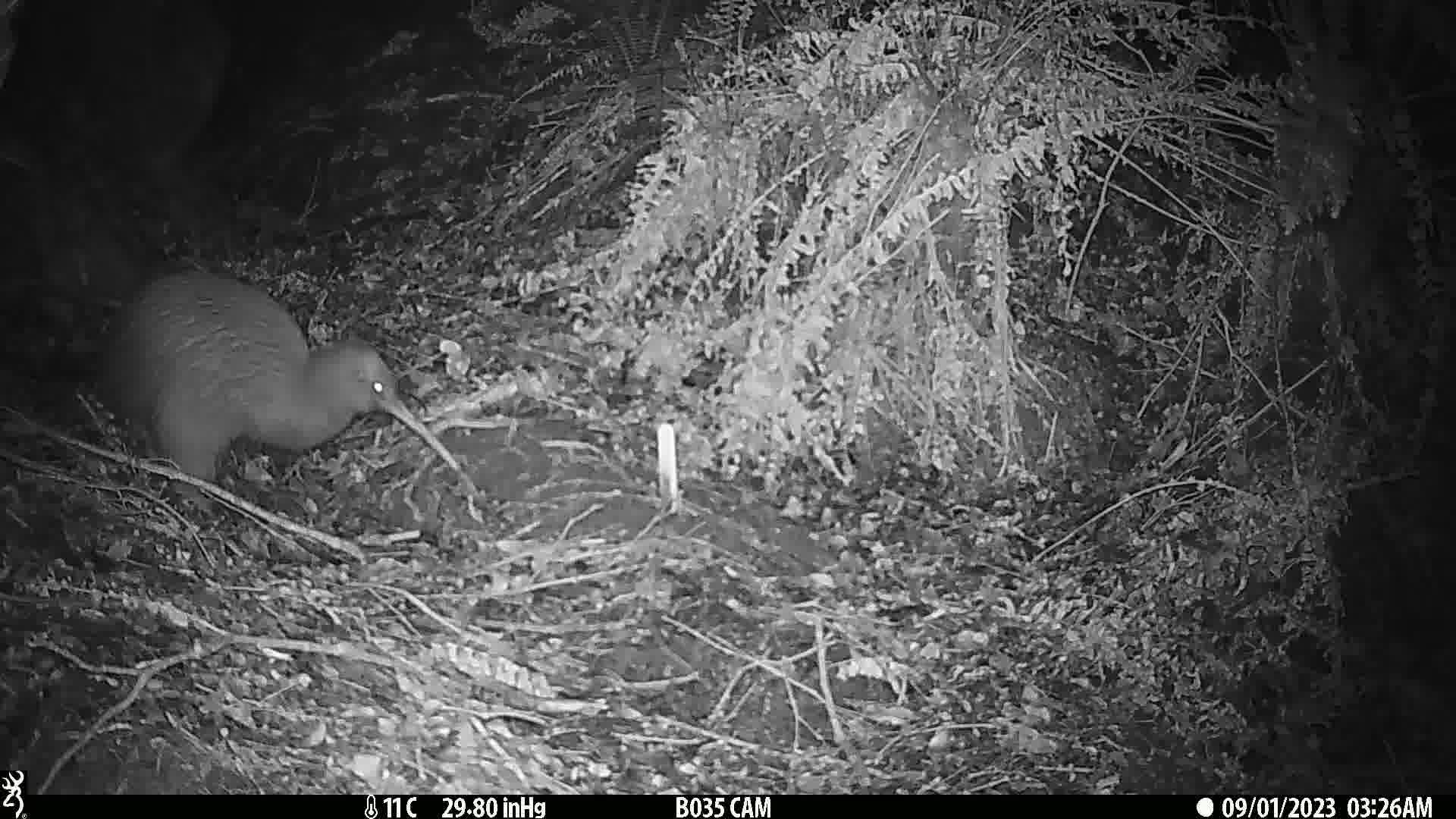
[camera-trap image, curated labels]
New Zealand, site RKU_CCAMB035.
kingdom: Animalia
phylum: Chordata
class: Aves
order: Apterygiformes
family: Apterygidae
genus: Apteryx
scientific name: Apteryx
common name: kiwi